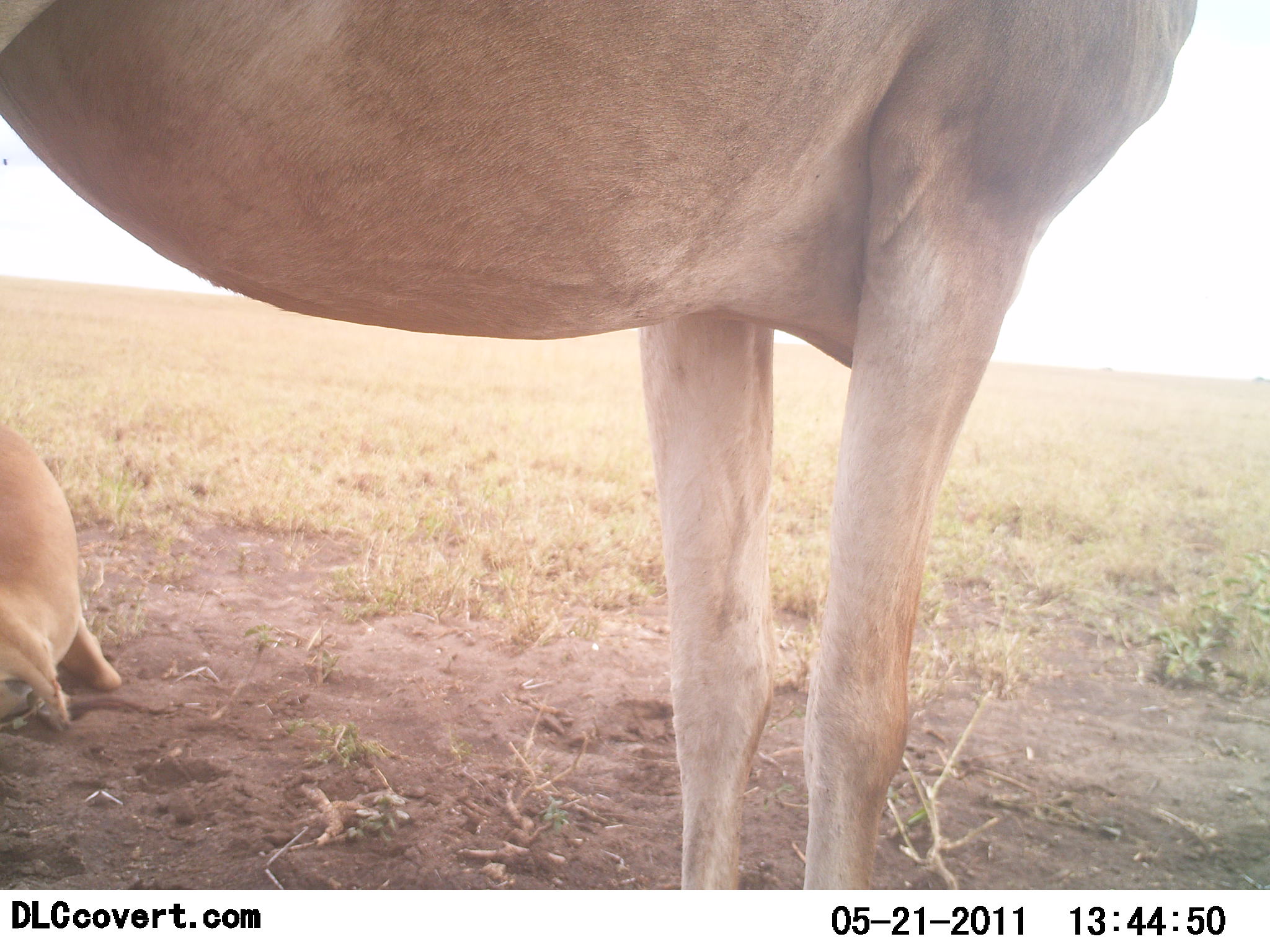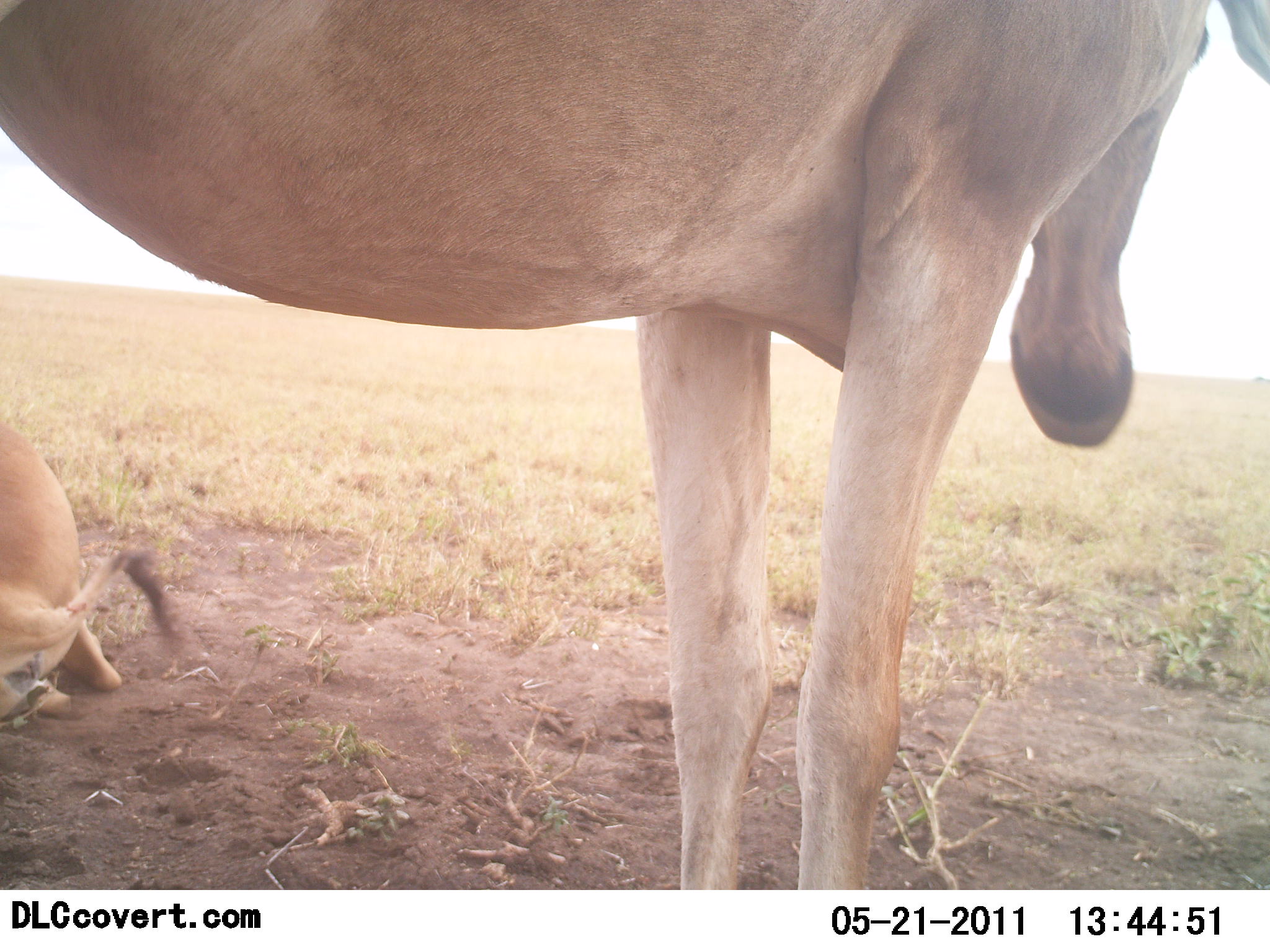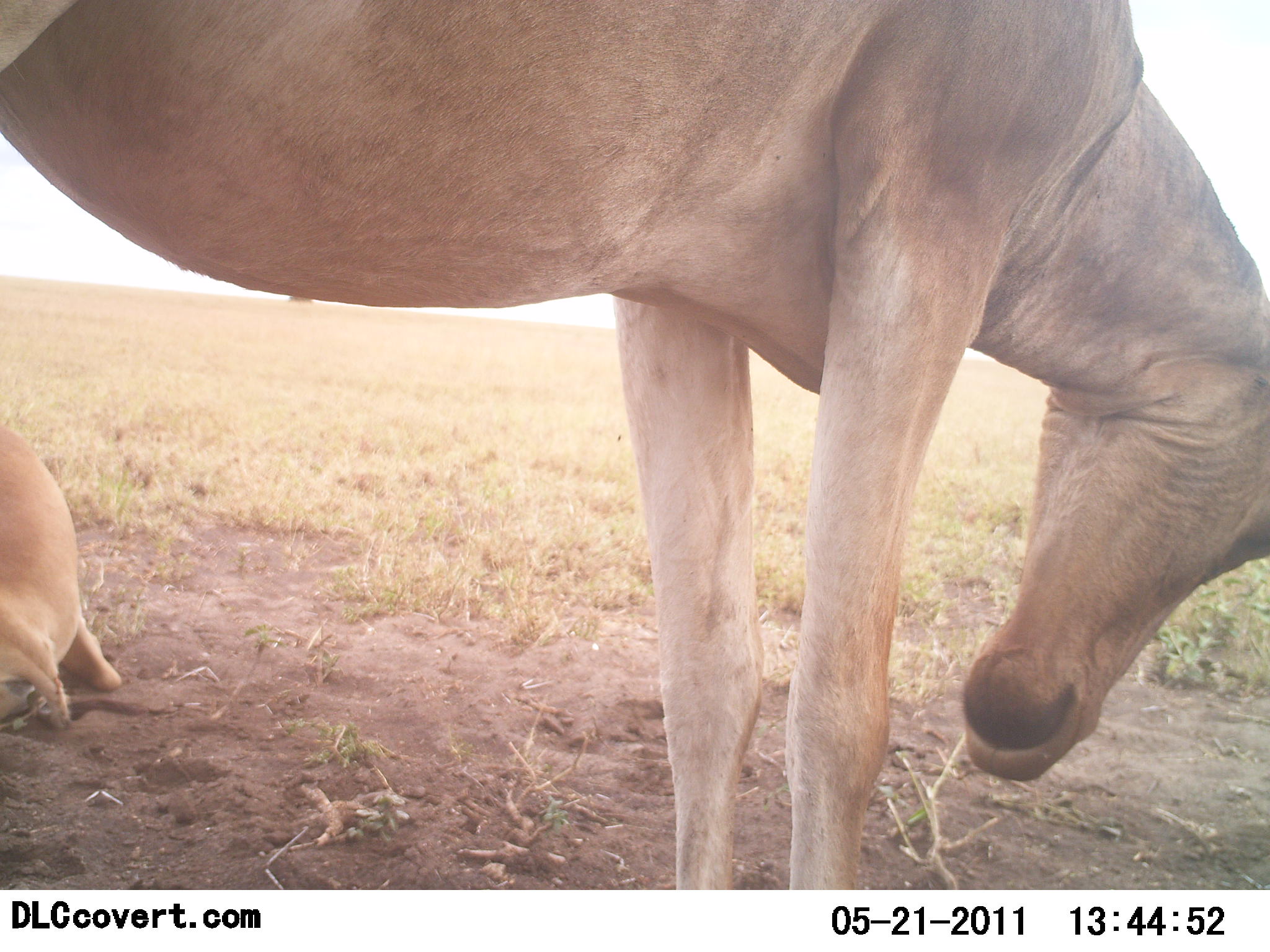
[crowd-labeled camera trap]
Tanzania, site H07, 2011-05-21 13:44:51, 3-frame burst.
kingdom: Animalia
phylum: Chordata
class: Mammalia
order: Artiodactyla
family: Bovidae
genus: Alcelaphus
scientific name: Alcelaphus buselaphus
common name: hartebeest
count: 2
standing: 100%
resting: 91%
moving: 0%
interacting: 0%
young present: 0%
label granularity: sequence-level